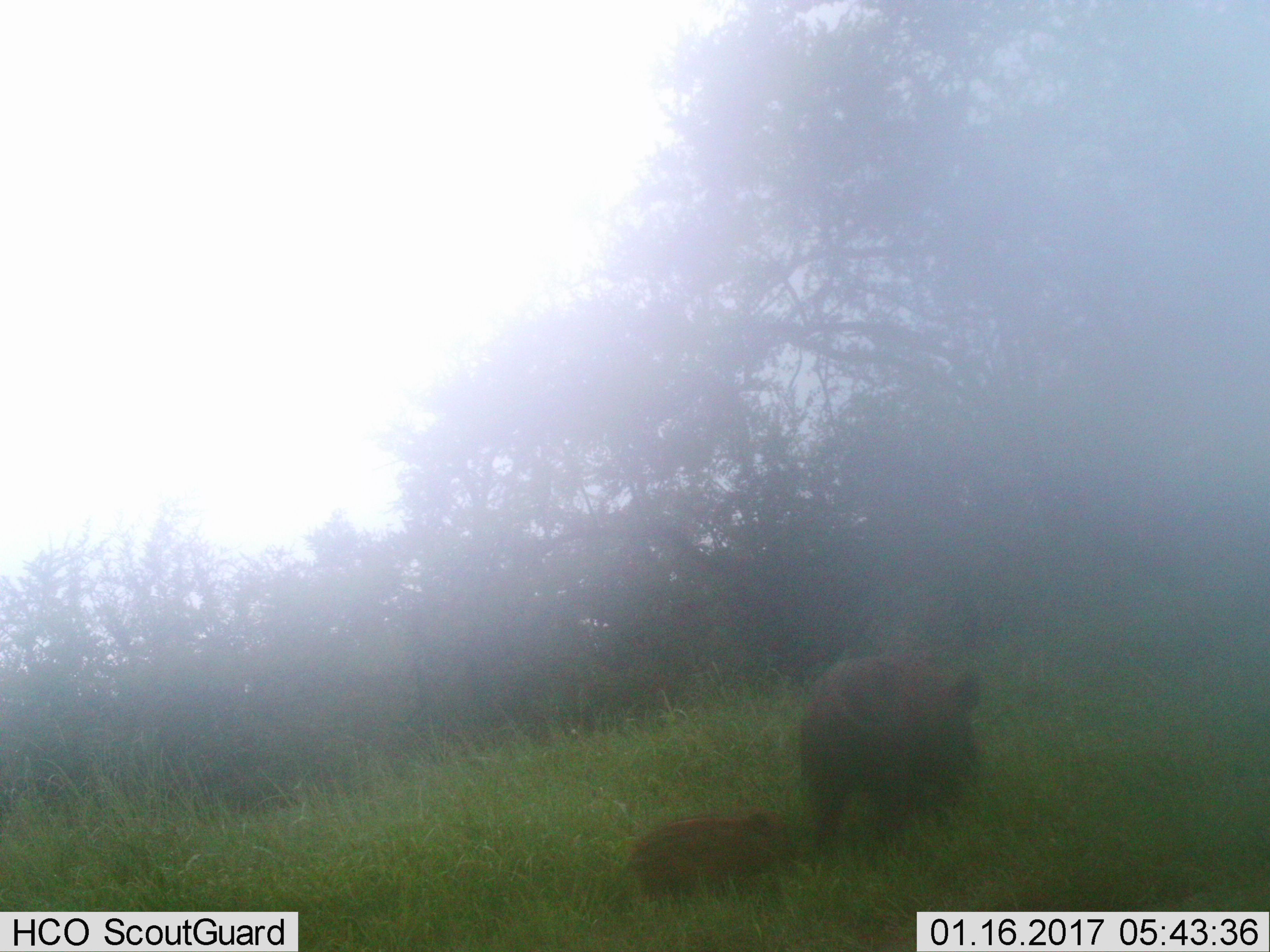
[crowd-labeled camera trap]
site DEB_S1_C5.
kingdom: Animalia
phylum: Chordata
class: Mammalia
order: Artiodactyla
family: Suidae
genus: Potamochoerus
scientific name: Potamochoerus larvatus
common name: bushpig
Bushpig (Potamochoerus larvatus), count 2. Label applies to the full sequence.